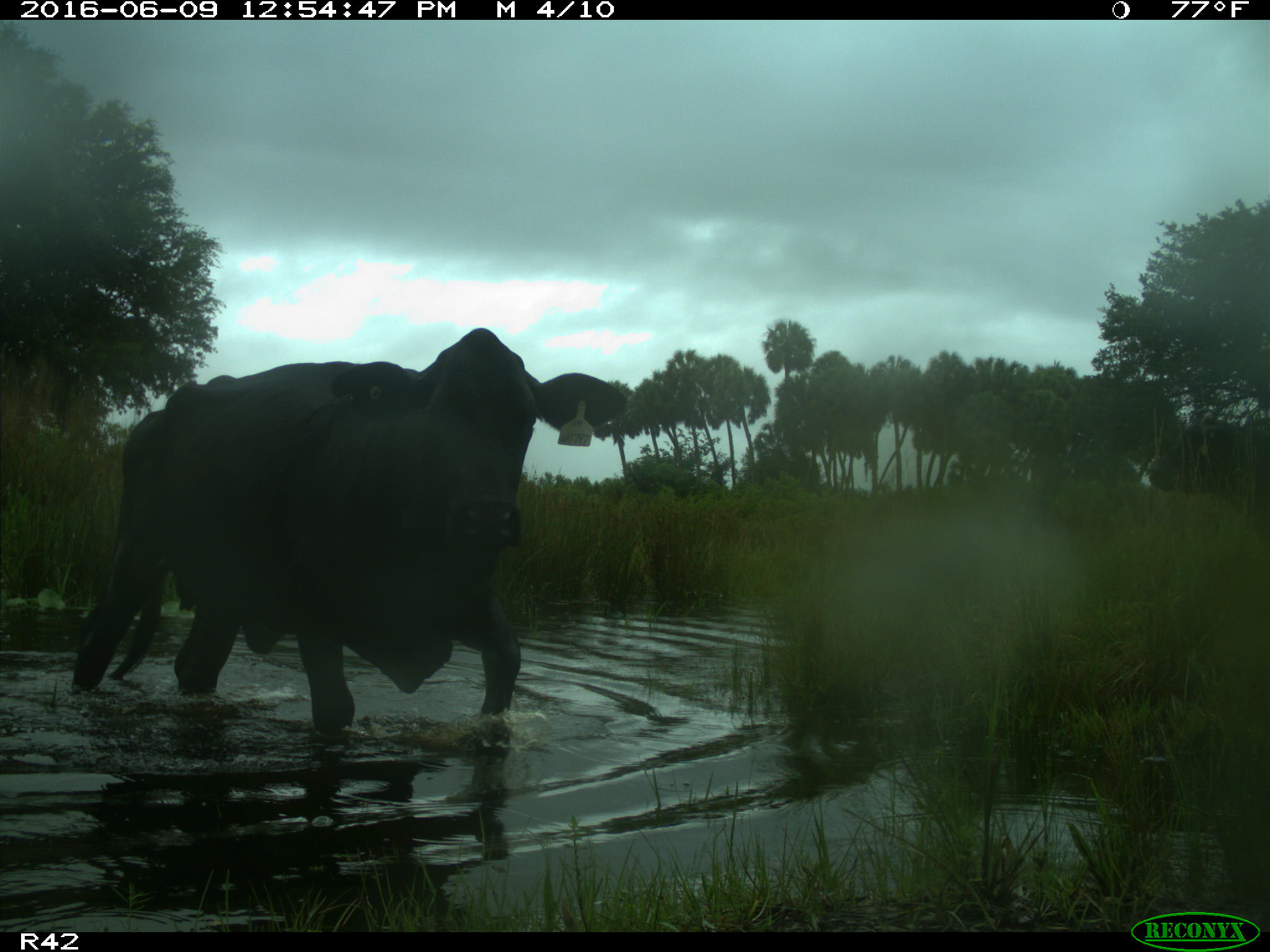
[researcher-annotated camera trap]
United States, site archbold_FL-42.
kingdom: Animalia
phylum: Chordata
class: Mammalia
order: Artiodactyla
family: Bovidae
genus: Bos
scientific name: Bos taurus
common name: domestic cow